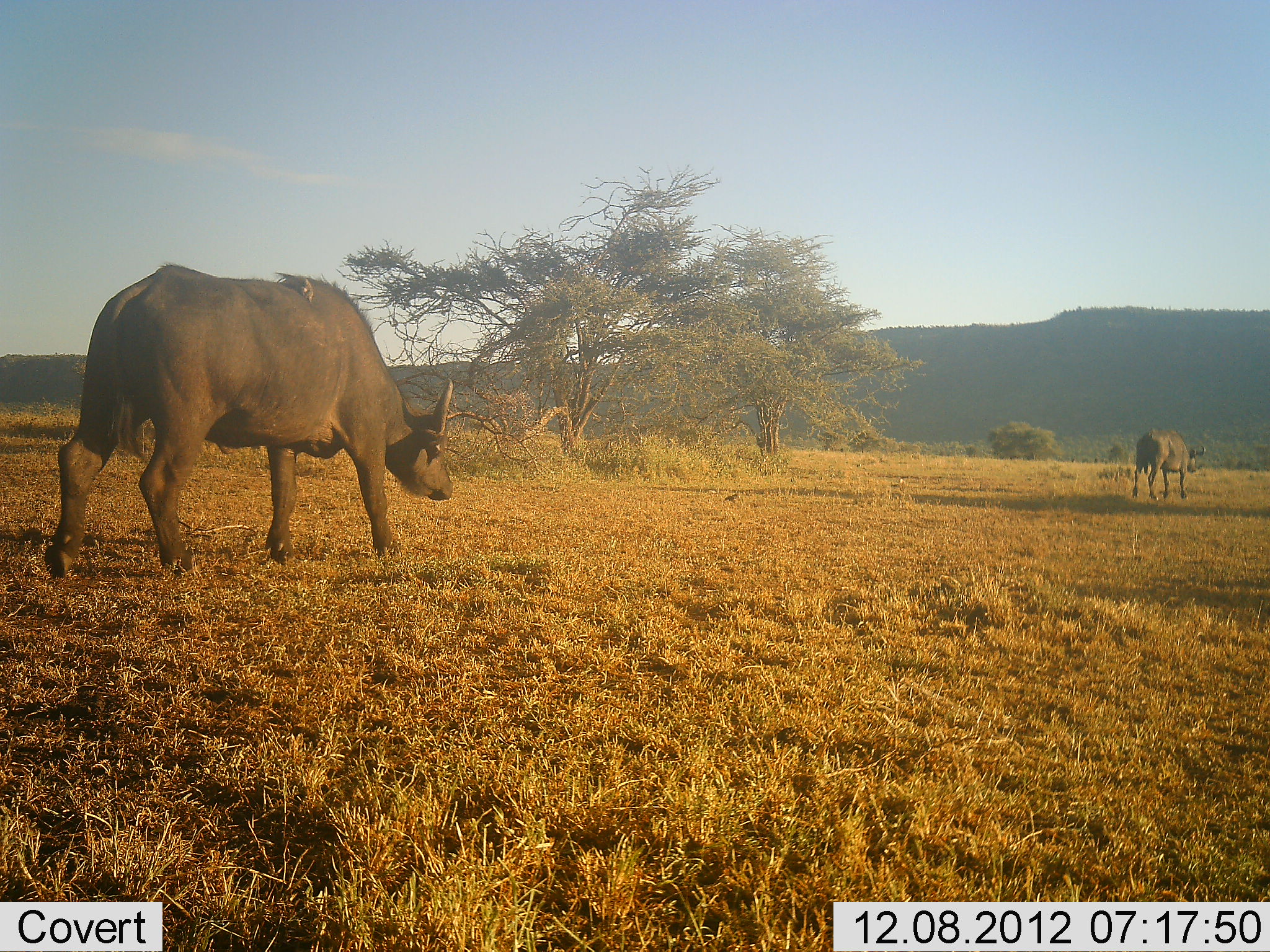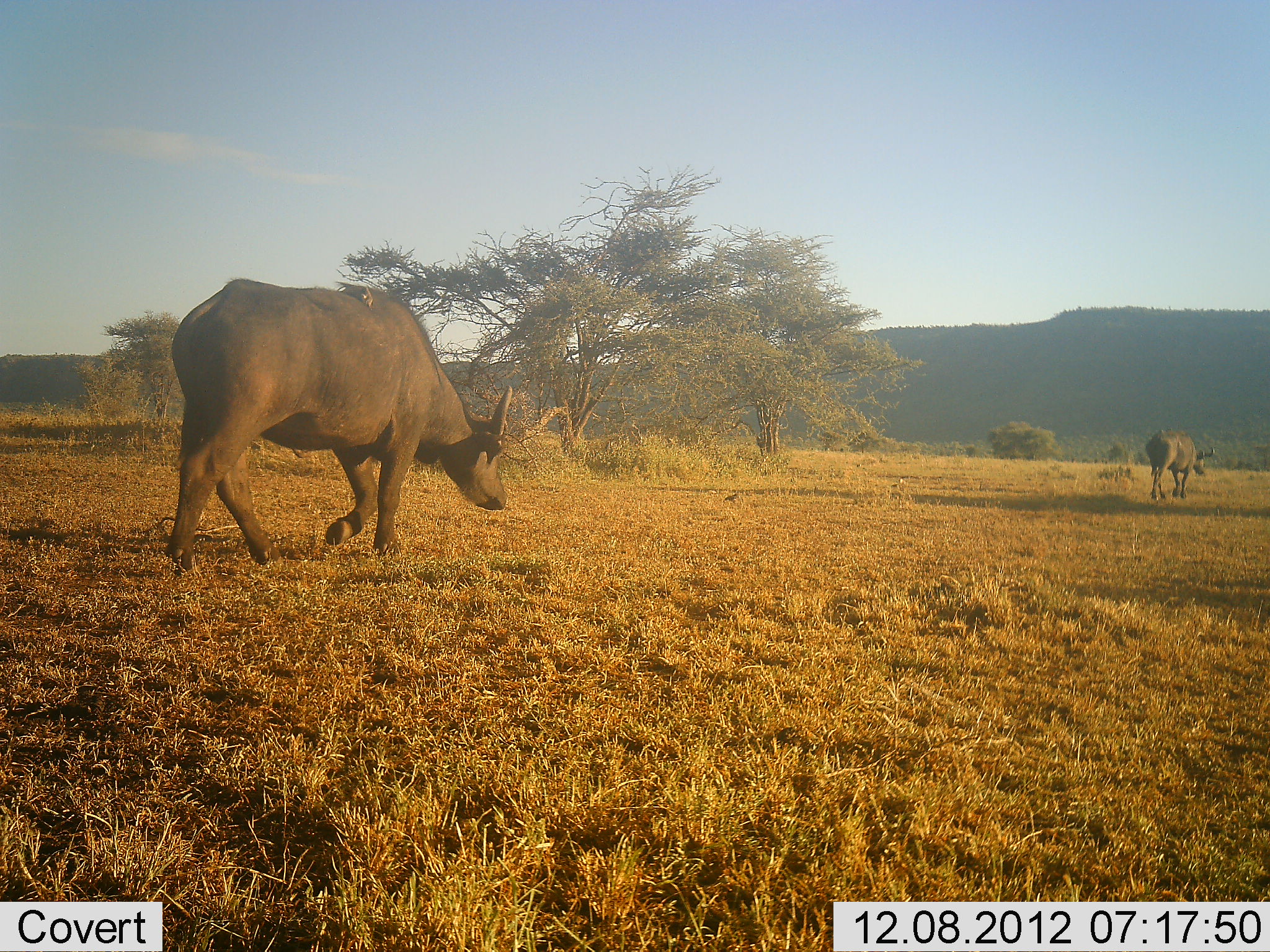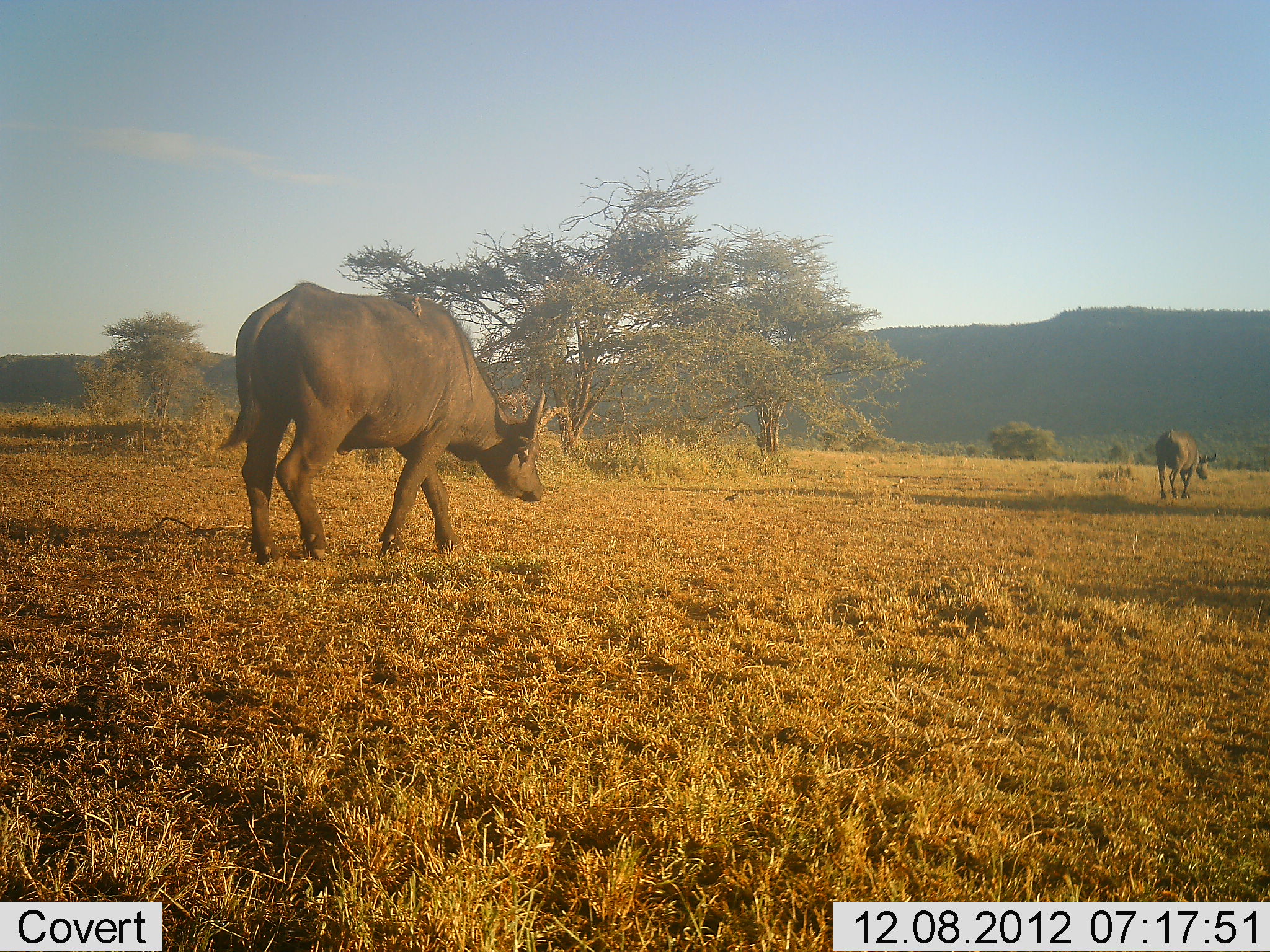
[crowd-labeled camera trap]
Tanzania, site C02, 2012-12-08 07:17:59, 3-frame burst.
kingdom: Animalia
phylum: Chordata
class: Mammalia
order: Artiodactyla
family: Bovidae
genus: Syncerus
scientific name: Syncerus caffer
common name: cape buffalo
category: buffalo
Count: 2.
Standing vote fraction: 12%.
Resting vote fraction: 0%.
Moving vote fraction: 91%.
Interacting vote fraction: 0%.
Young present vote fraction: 3%.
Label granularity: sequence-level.